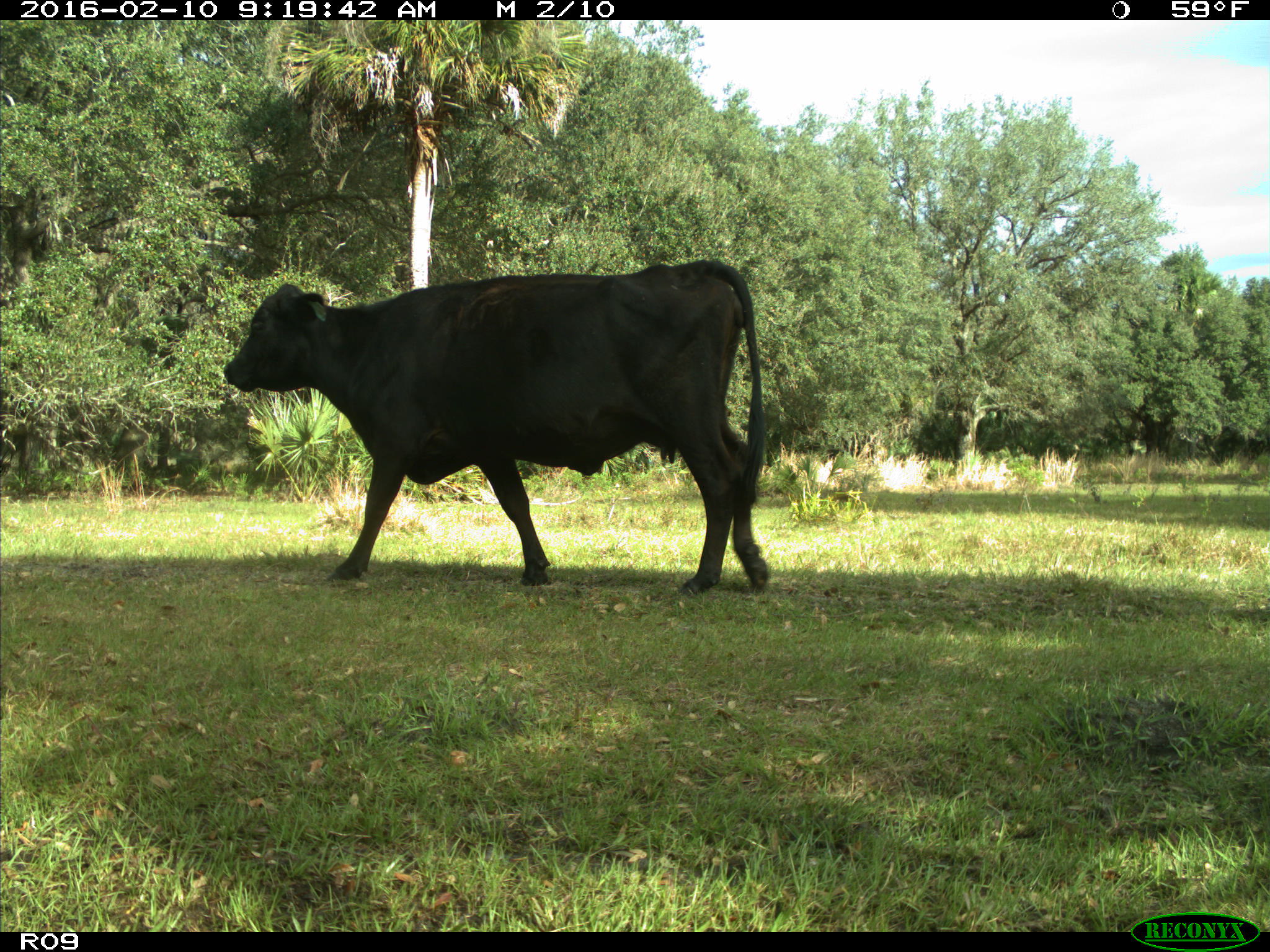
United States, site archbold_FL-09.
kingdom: Animalia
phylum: Chordata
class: Mammalia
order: Artiodactyla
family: Bovidae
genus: Bos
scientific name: Bos taurus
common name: domestic cow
Bos taurus (domestic cow).